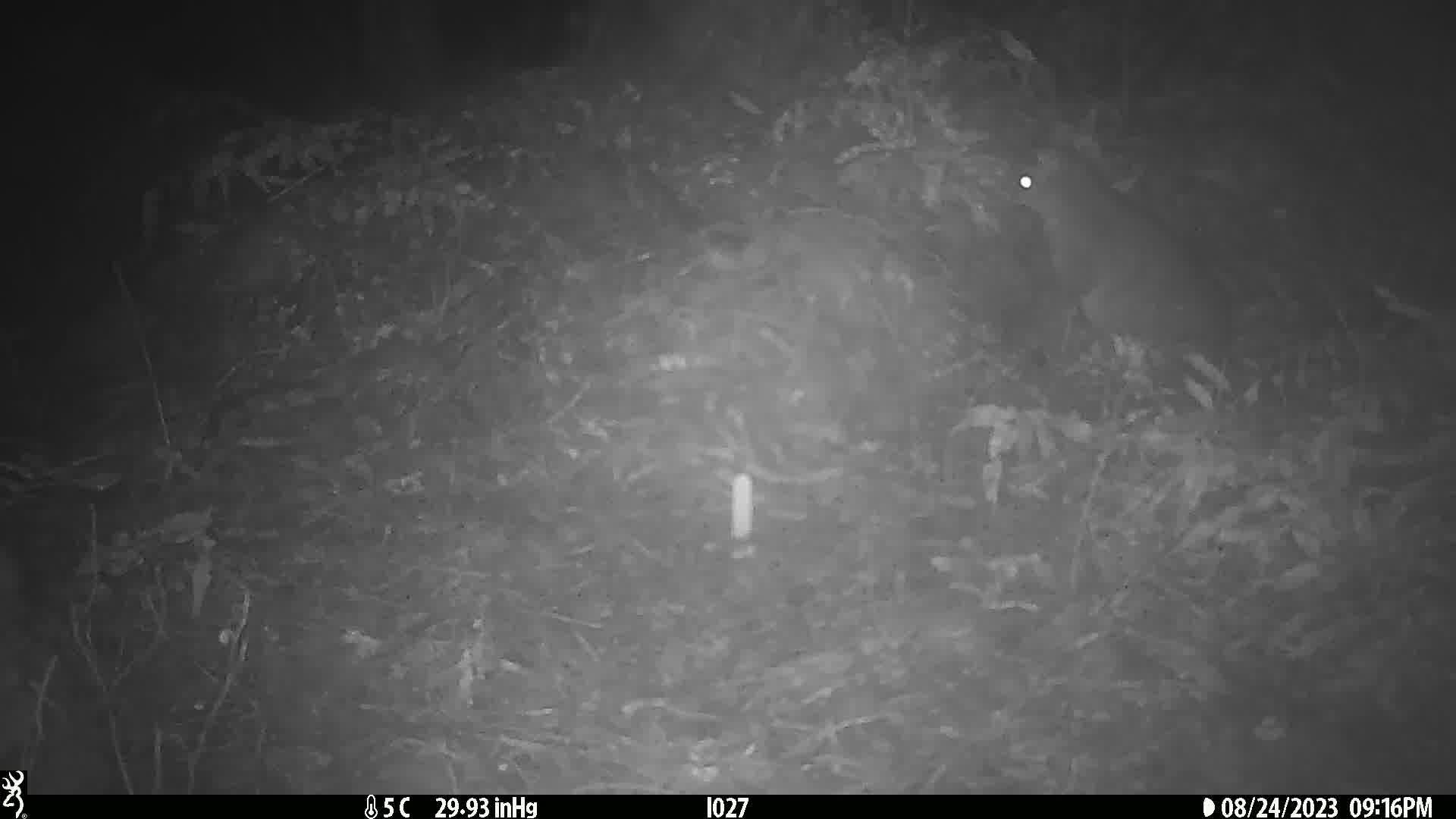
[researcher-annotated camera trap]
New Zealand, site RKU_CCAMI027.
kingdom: Animalia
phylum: Chordata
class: Mammalia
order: Diprotodontia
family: Phalangeridae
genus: Trichosurus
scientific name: Trichosurus vulpecula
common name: common brushtail possum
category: possum